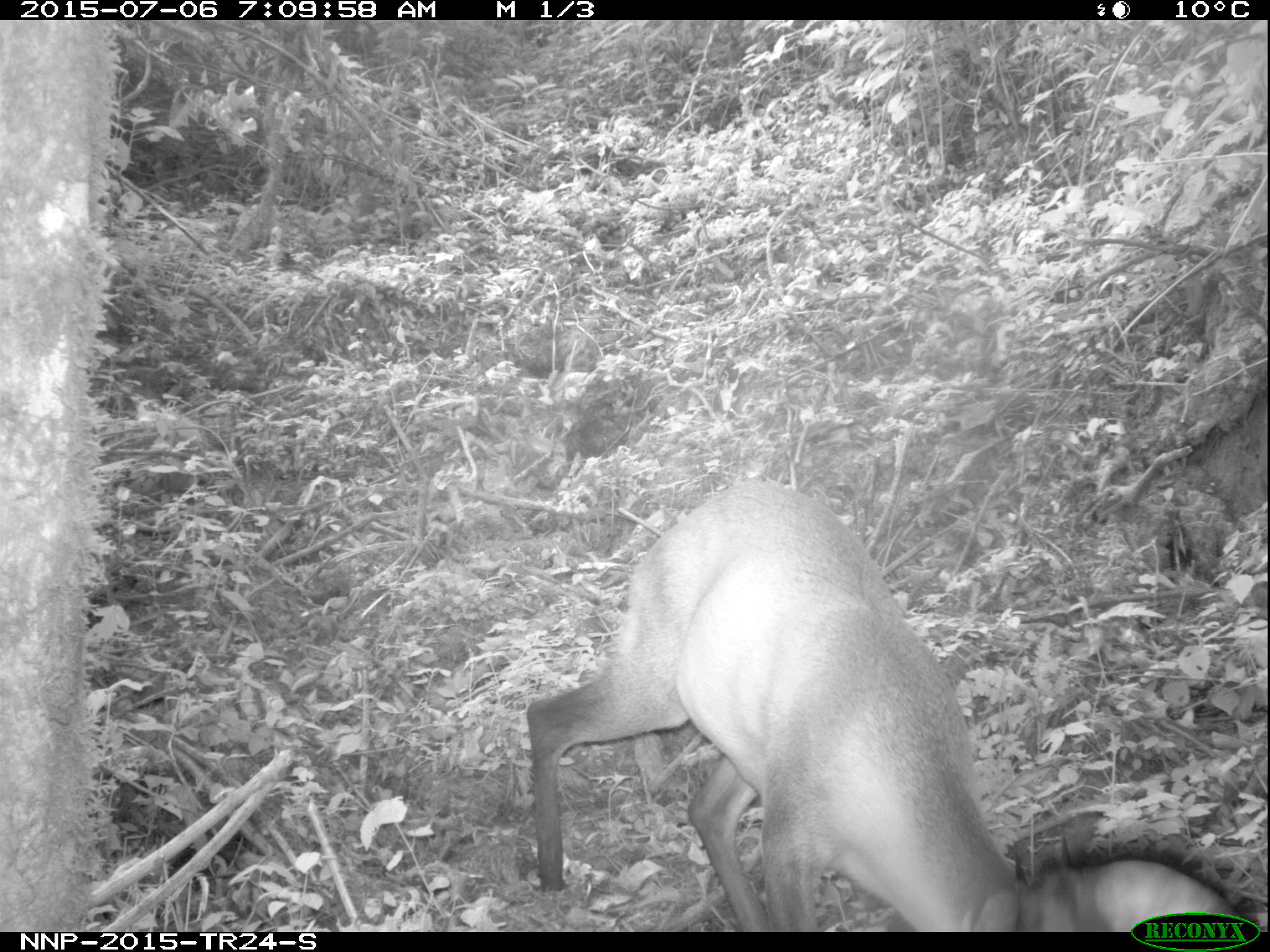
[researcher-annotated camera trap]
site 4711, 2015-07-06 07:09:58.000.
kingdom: Animalia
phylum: Chordata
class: Mammalia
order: Artiodactyla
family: Bovidae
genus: Cephalophus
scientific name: Cephalophus nigrifrons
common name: black-fronted duiker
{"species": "Cephalophus nigrifrons (black-fronted duiker)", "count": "1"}